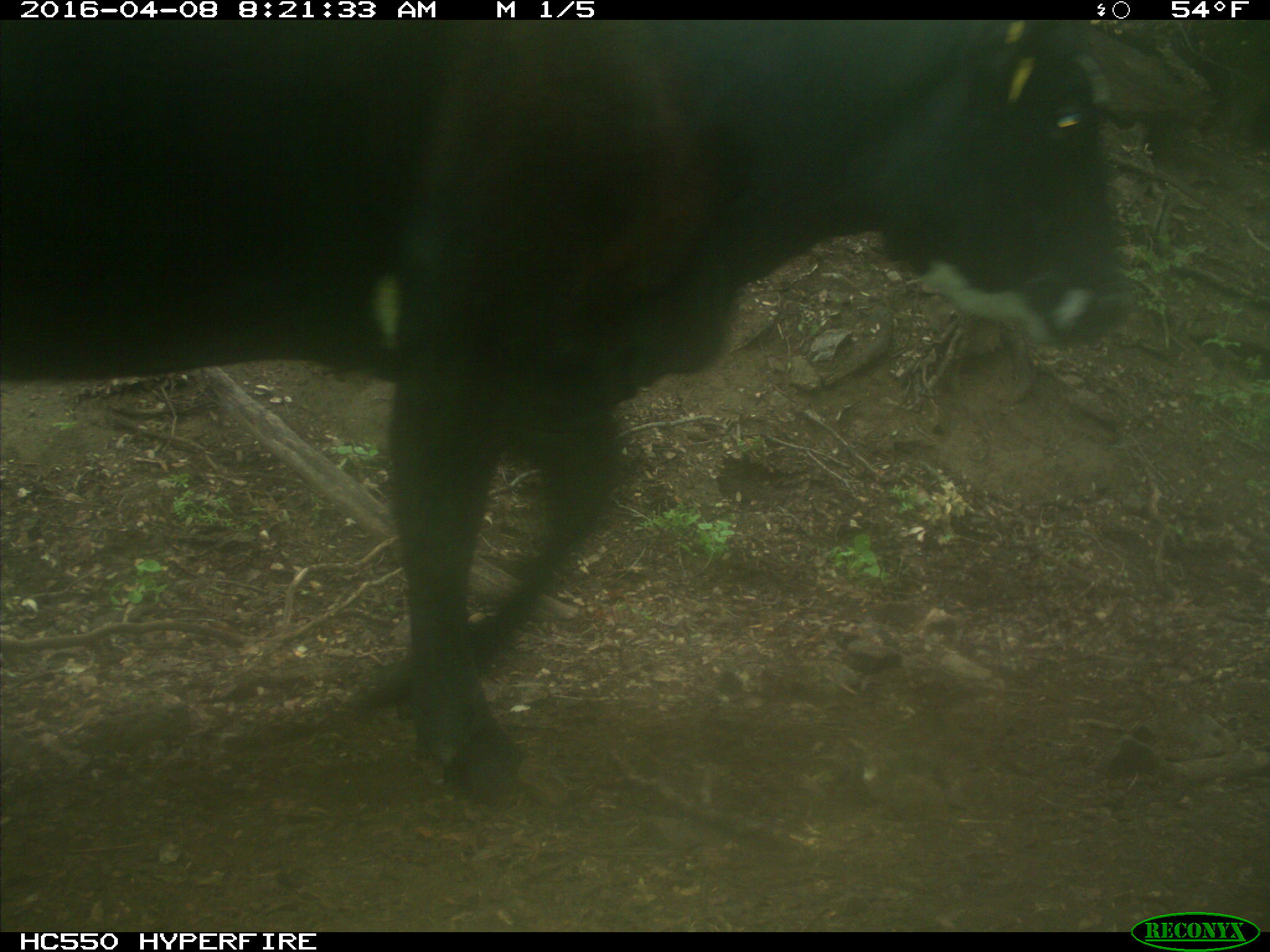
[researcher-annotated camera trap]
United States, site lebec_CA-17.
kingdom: Animalia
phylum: Chordata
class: Mammalia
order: Artiodactyla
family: Bovidae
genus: Bos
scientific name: Bos taurus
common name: domestic cow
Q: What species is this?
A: Bos taurus (domestic cow).